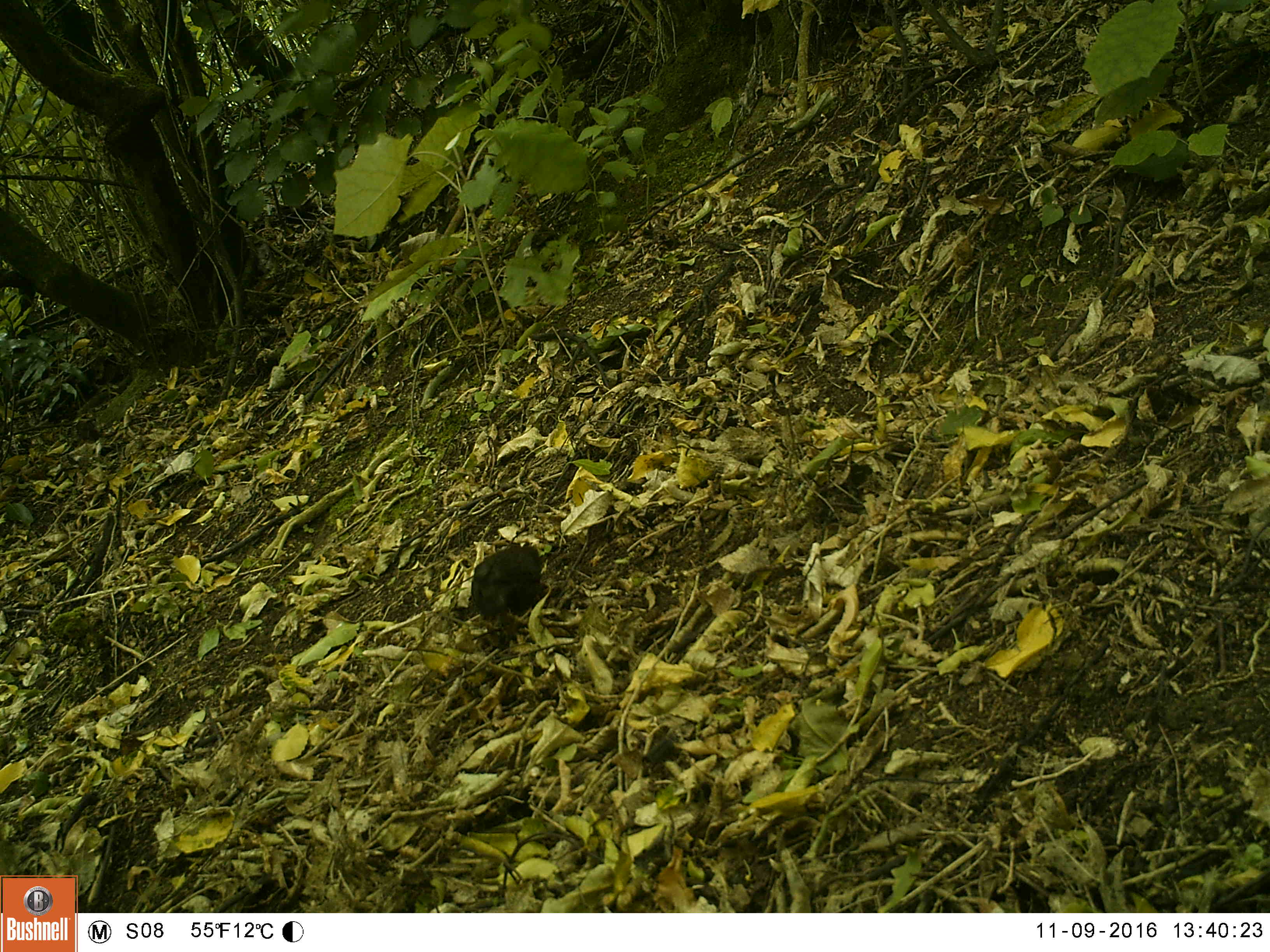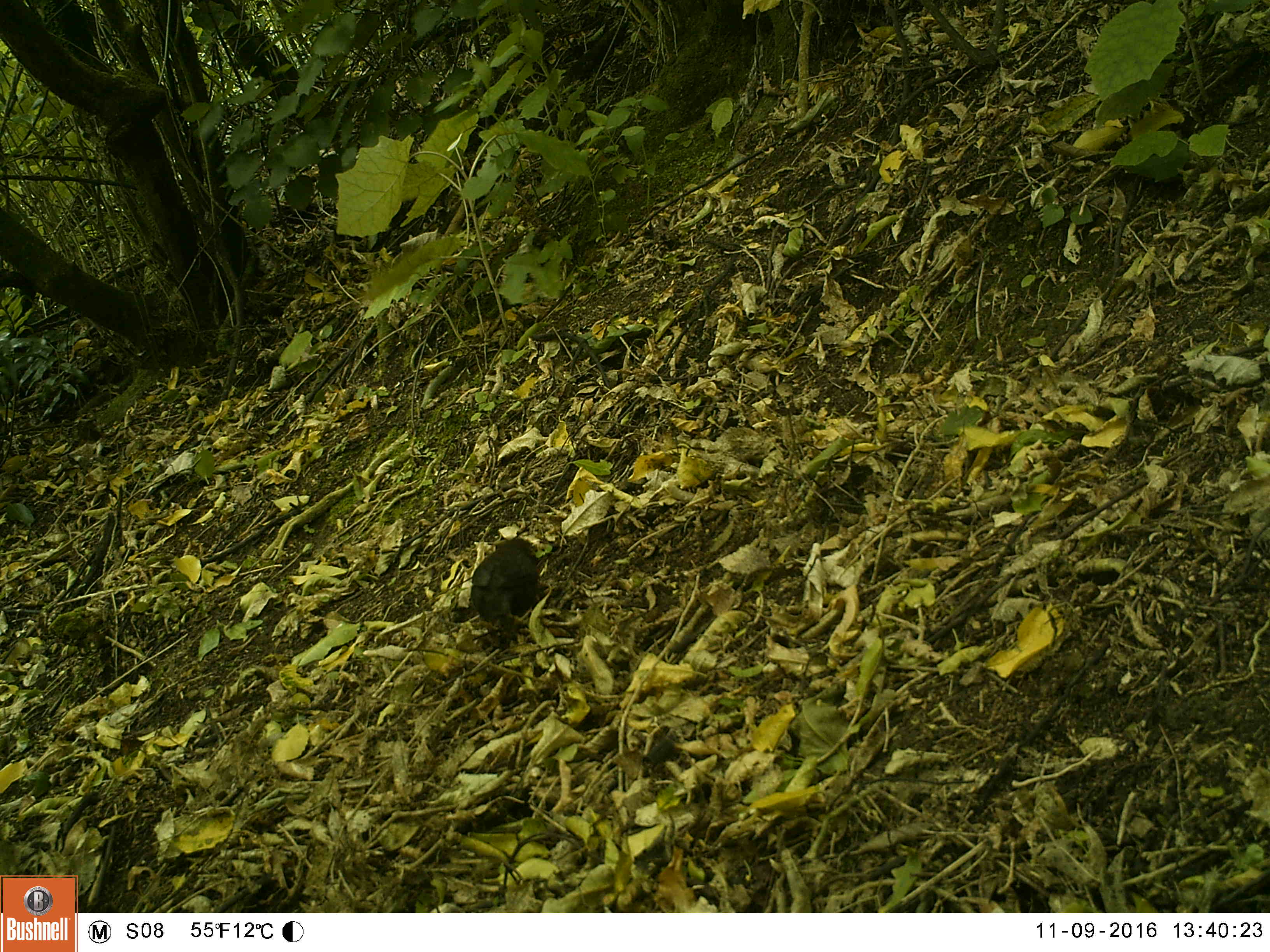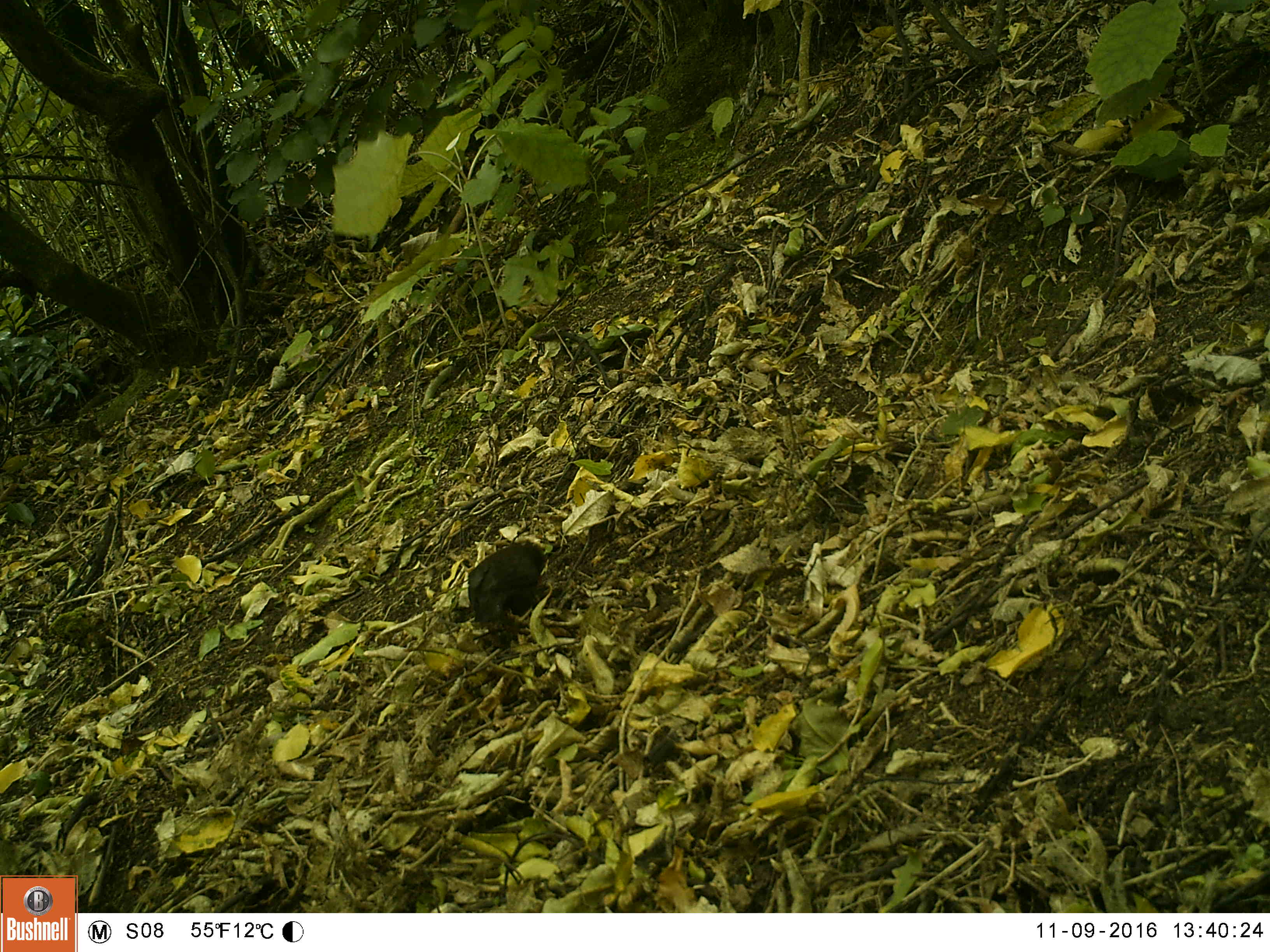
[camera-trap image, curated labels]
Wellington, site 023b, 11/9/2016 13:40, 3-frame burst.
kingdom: Animalia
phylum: Chordata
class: Aves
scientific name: Aves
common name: bird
Bird (Aves).